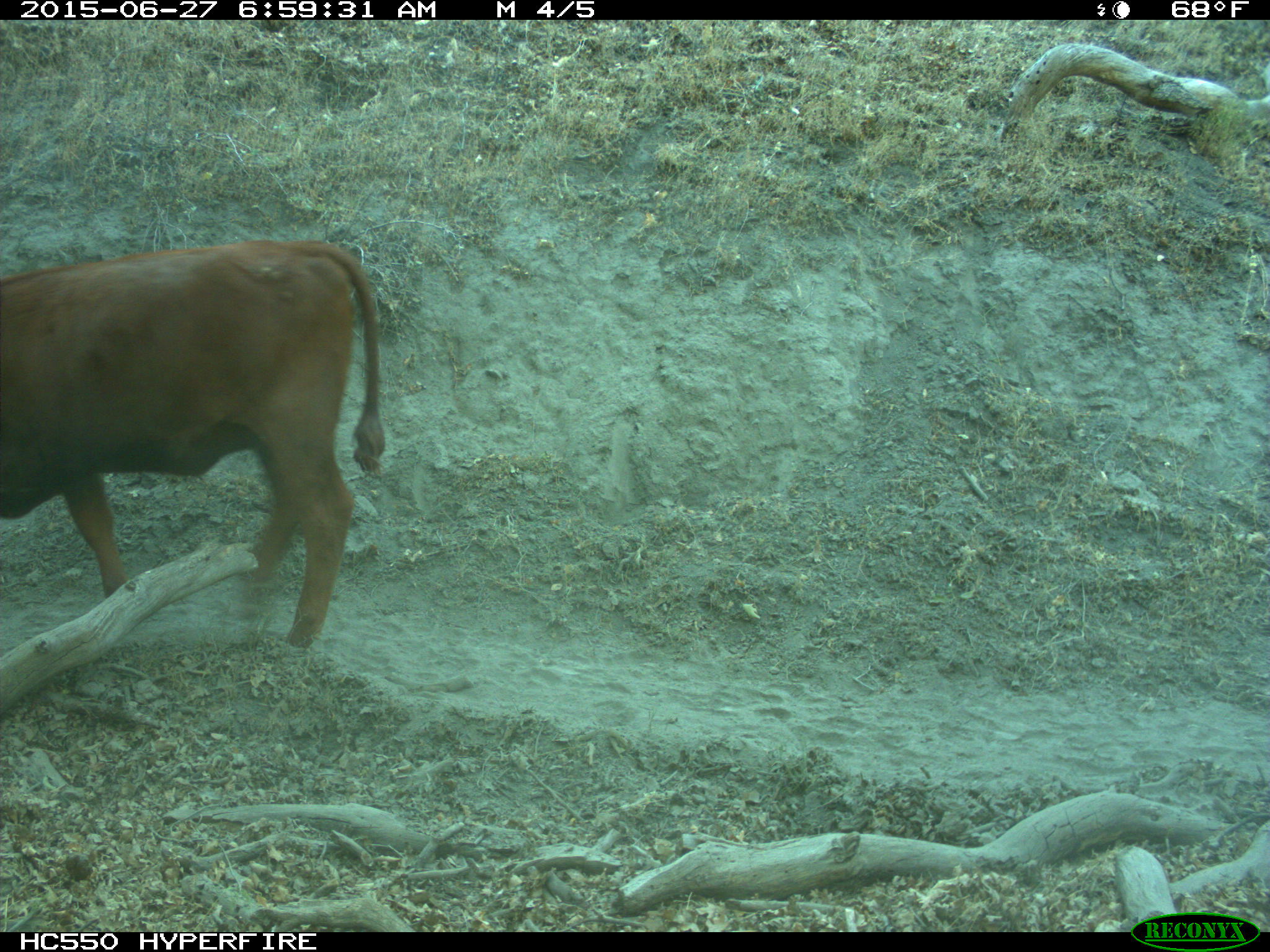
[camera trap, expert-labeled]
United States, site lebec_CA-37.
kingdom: Animalia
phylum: Chordata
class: Mammalia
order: Artiodactyla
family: Bovidae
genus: Bos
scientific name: Bos taurus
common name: domestic cow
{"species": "Bos taurus (domestic cow)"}